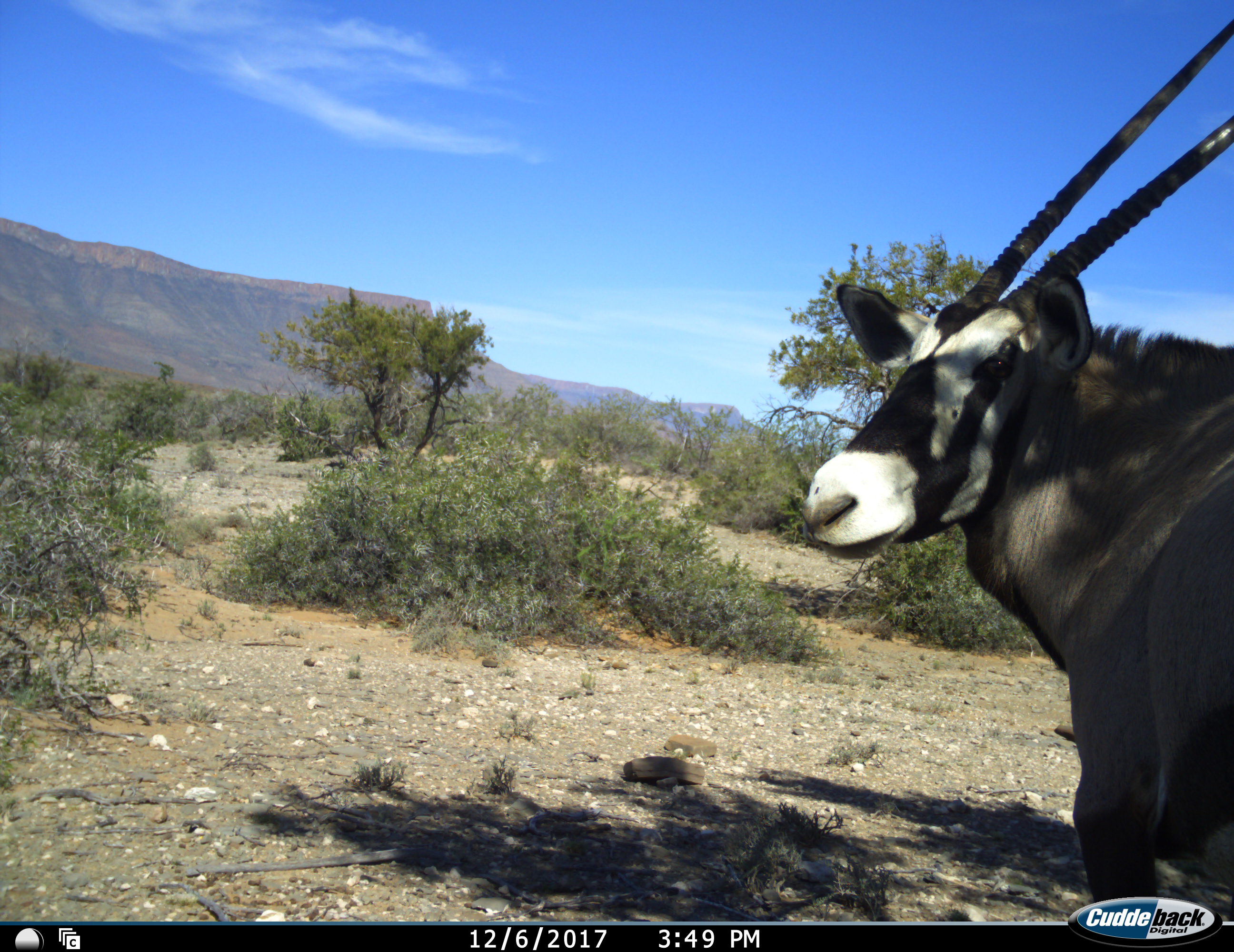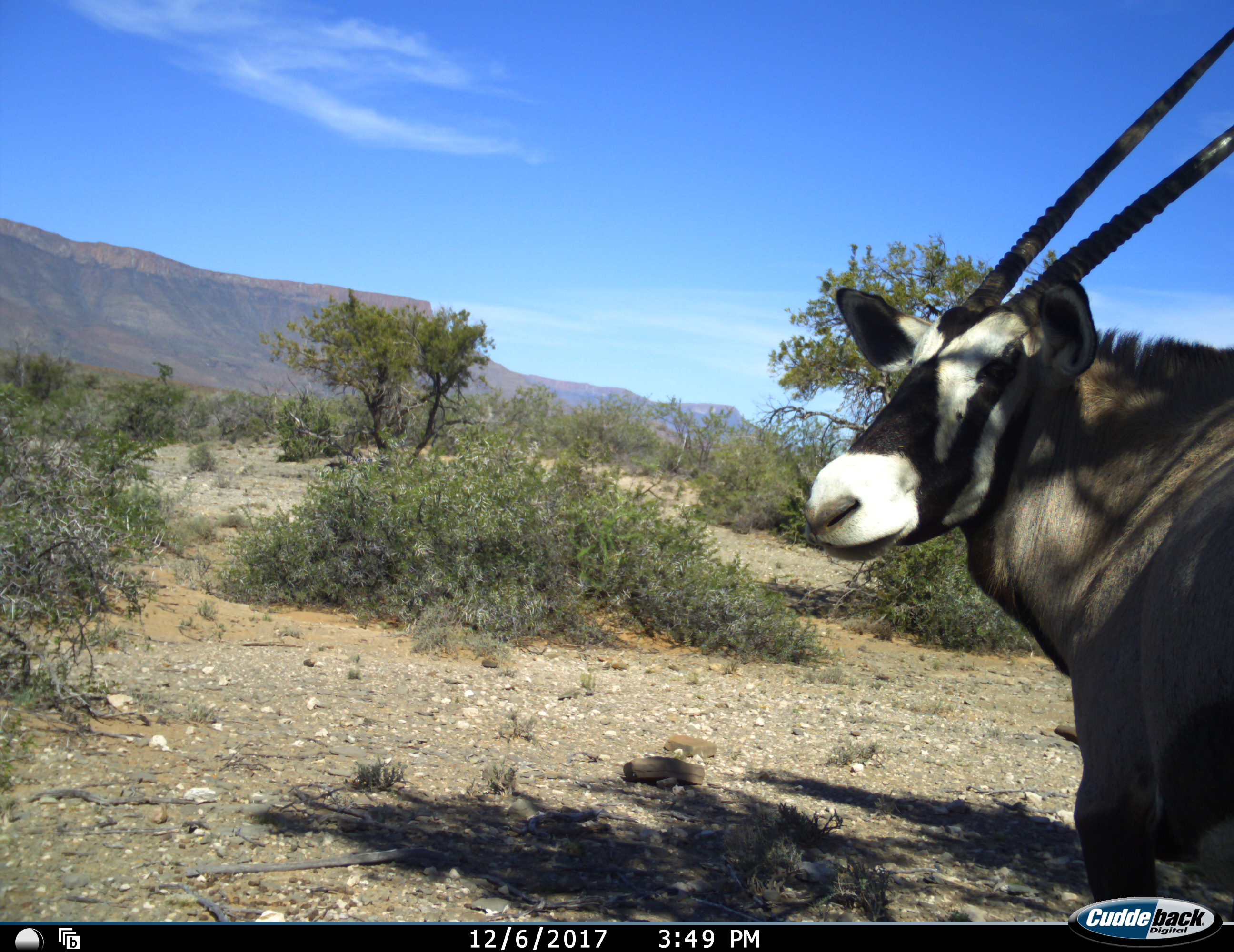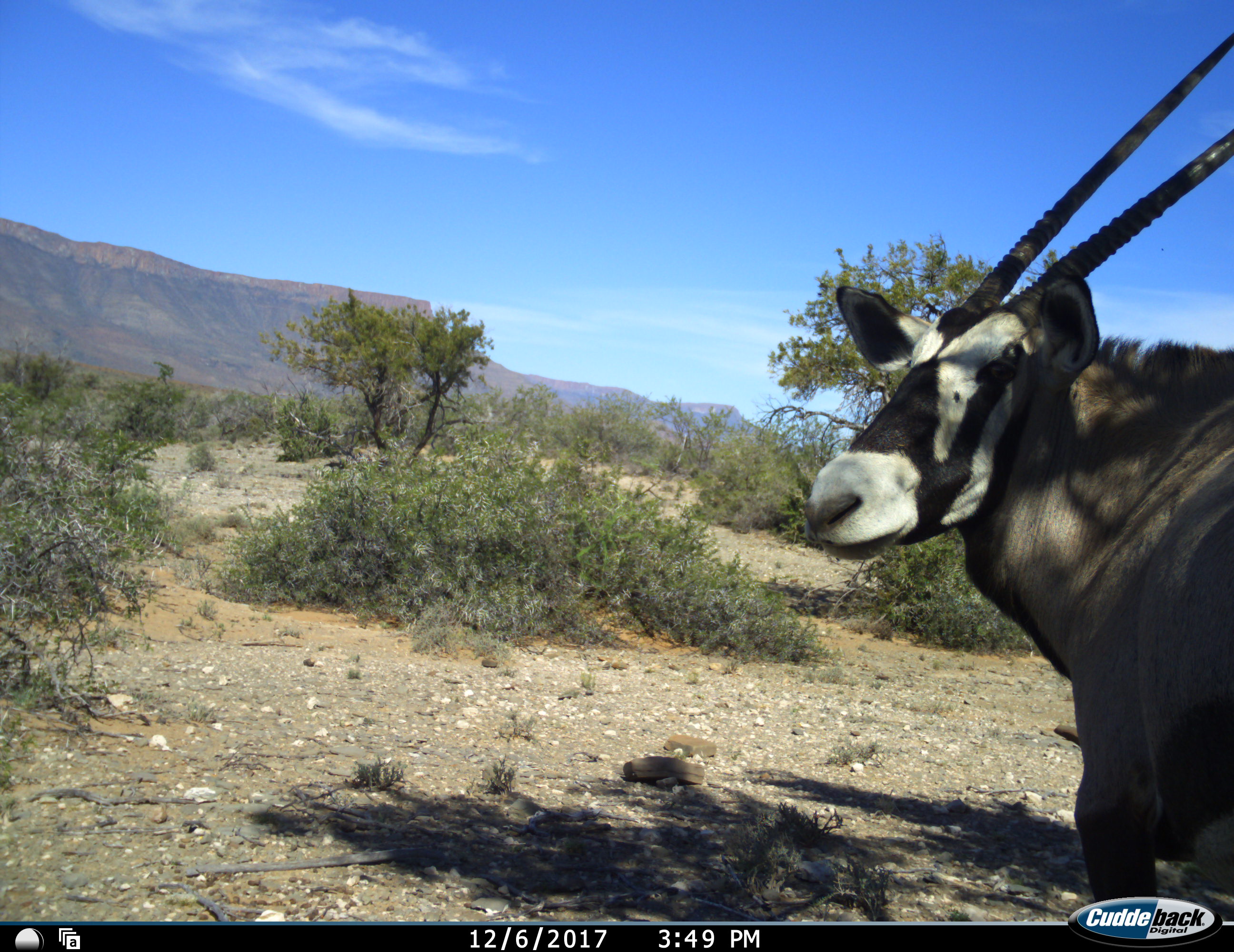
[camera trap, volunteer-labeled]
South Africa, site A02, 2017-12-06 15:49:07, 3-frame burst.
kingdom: Animalia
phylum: Chordata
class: Mammalia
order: Artiodactyla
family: Bovidae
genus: Oryx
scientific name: Oryx gazella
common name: gemsbok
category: gemsbokoryx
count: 1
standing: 88%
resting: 12%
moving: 12%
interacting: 0%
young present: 0%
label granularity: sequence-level